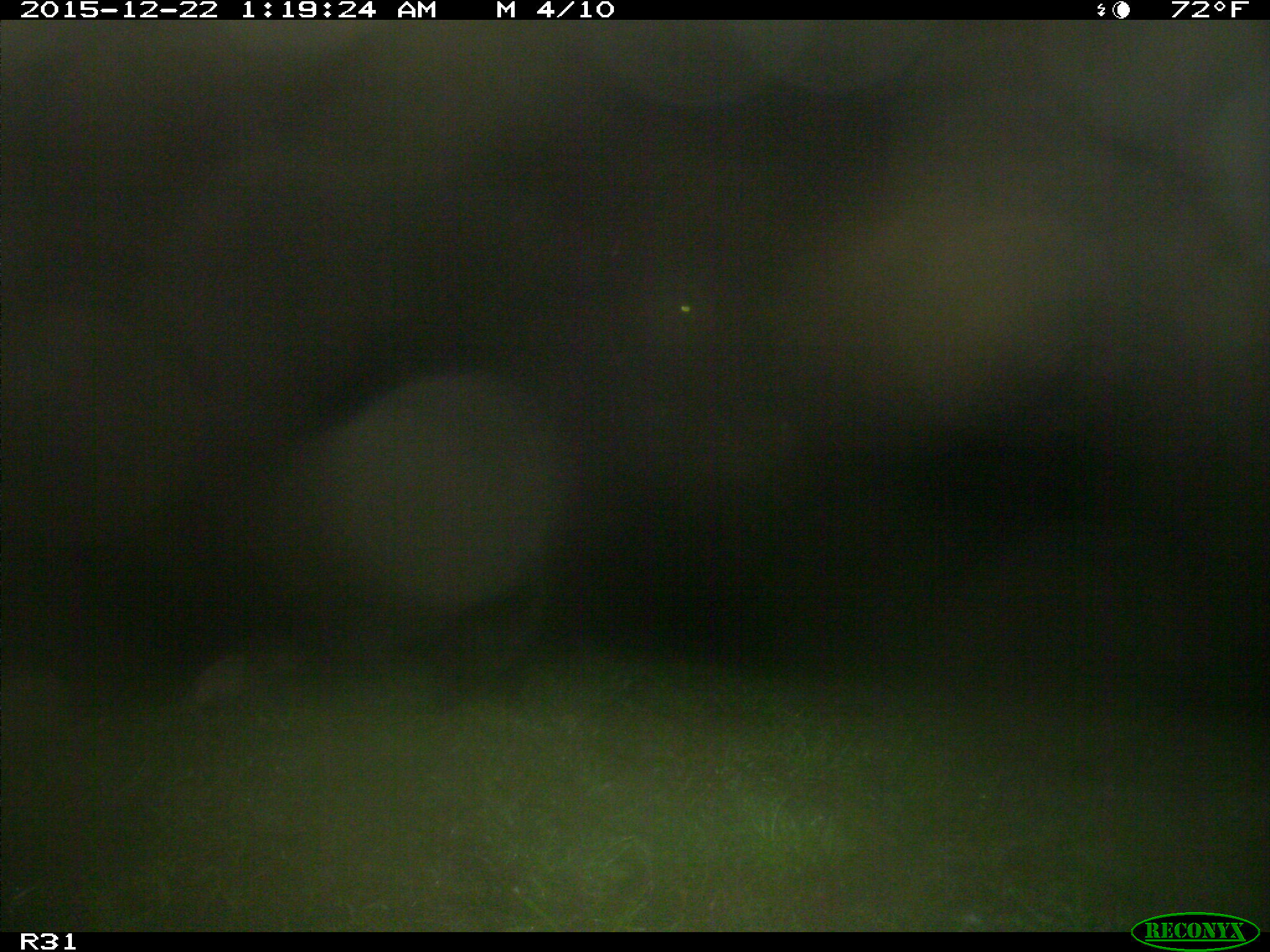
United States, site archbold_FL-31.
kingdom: Animalia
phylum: Chordata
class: Mammalia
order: Artiodactyla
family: Bovidae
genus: Bos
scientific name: Bos taurus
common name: domestic cow